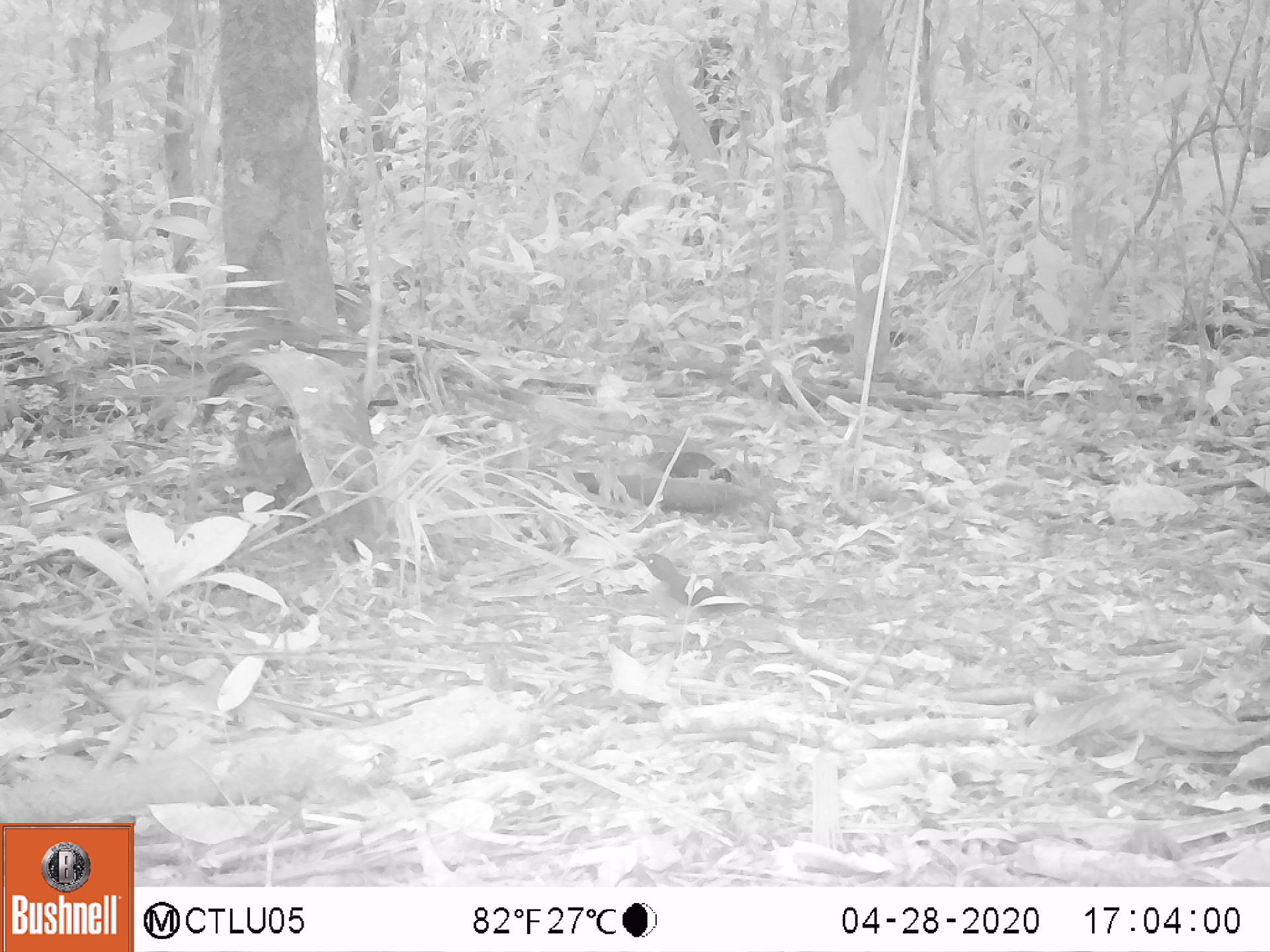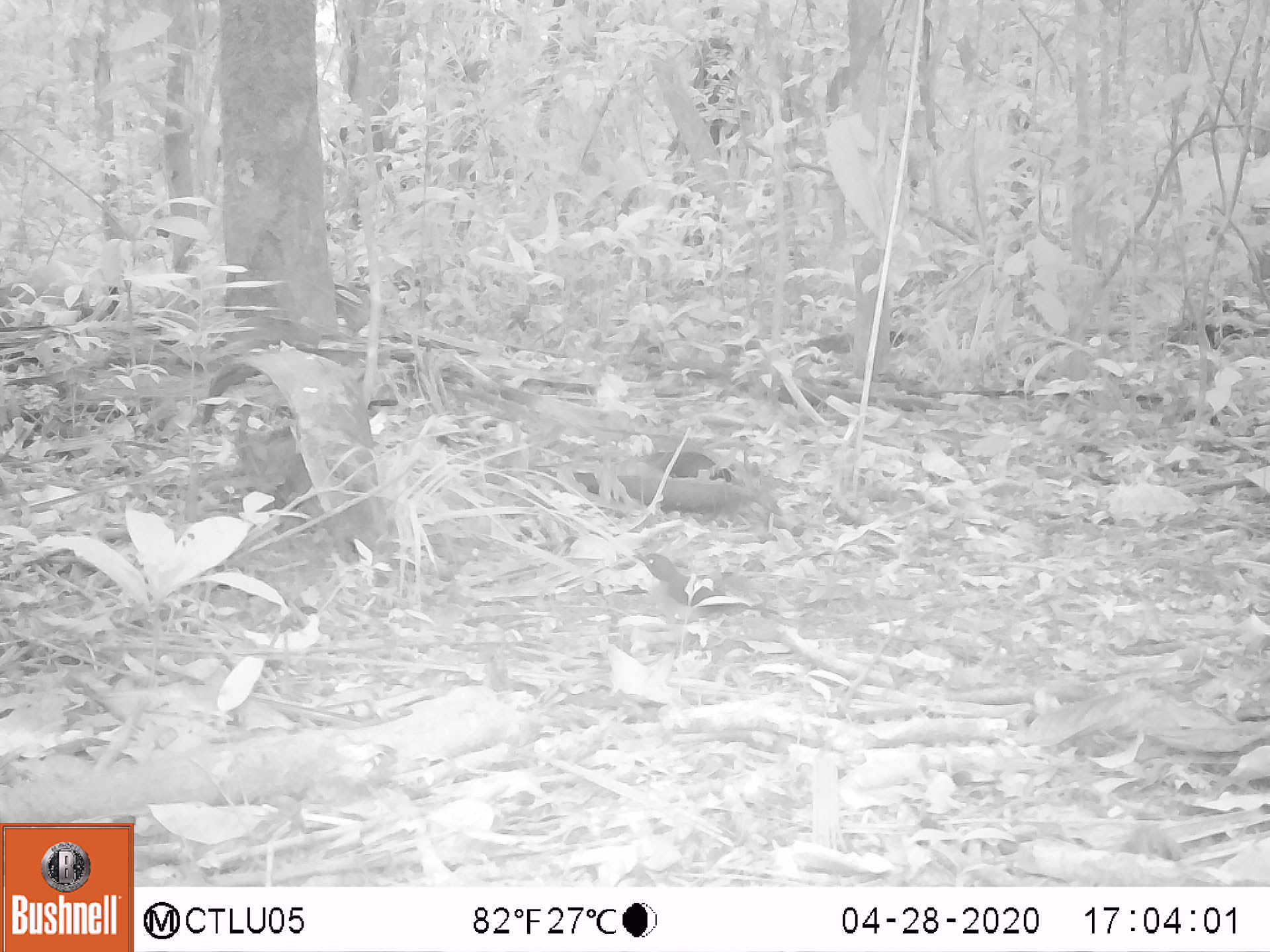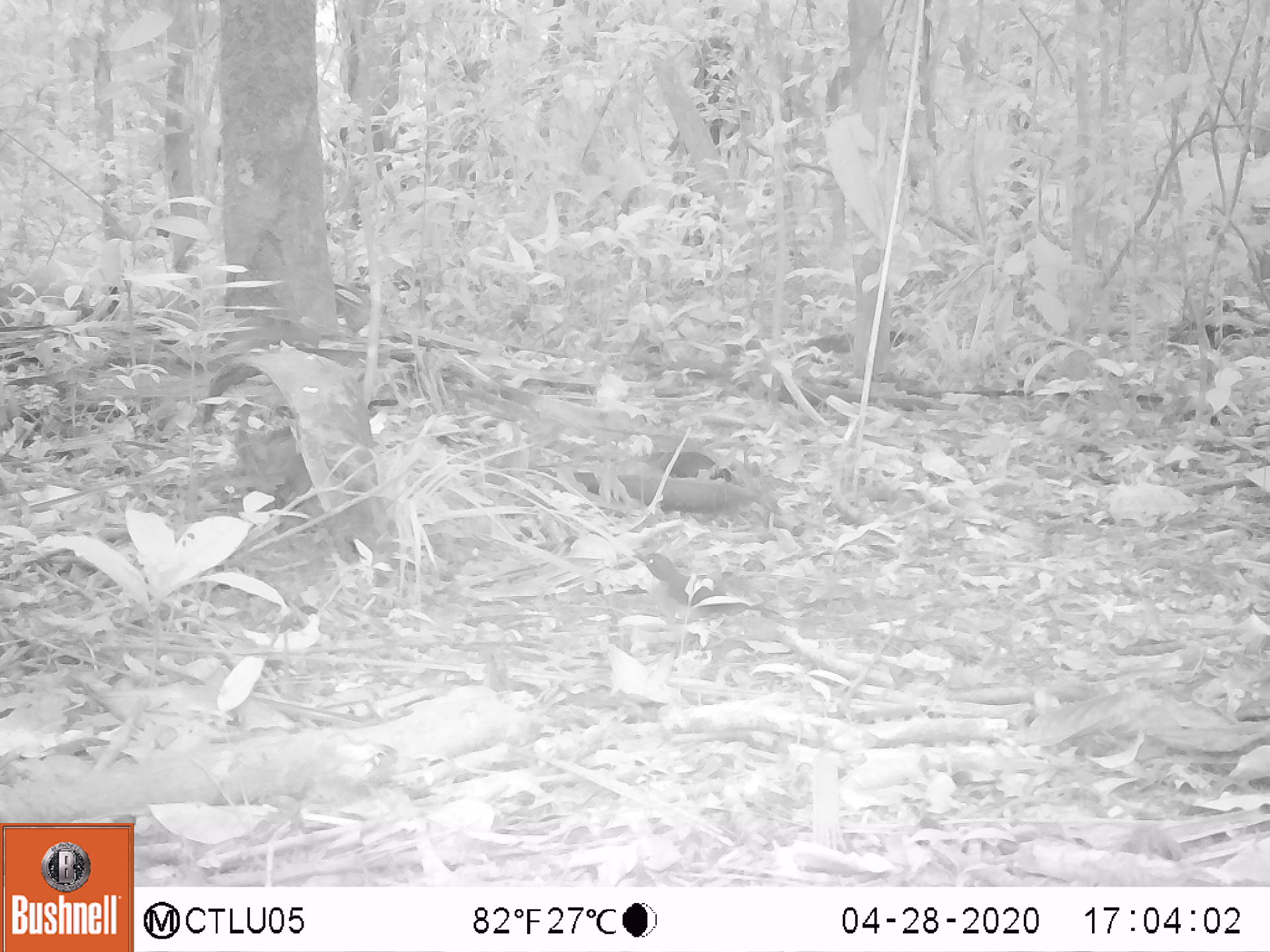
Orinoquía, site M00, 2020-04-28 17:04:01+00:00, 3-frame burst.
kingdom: Animalia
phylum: Chordata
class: Aves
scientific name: Aves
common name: bird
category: unknown bird